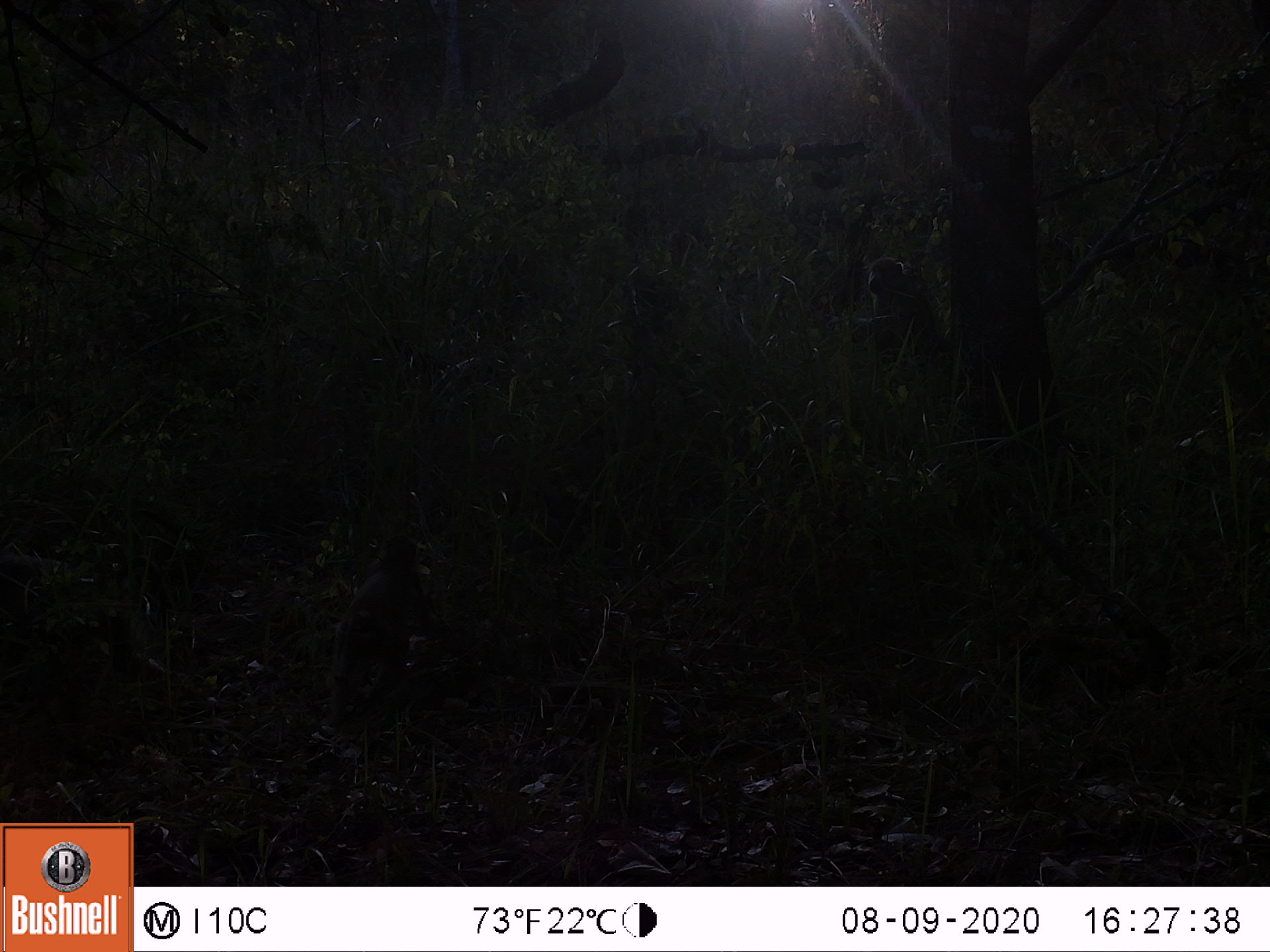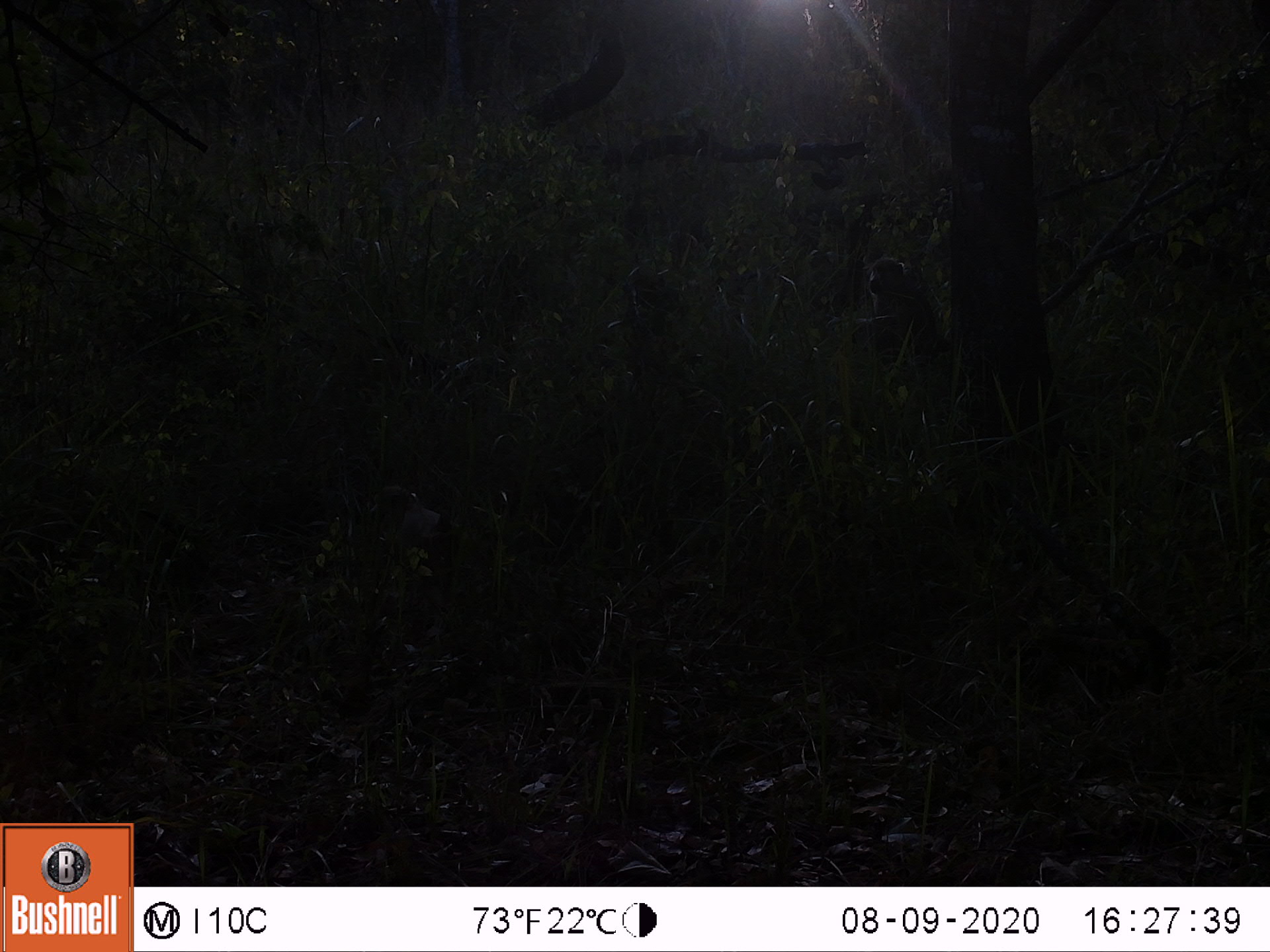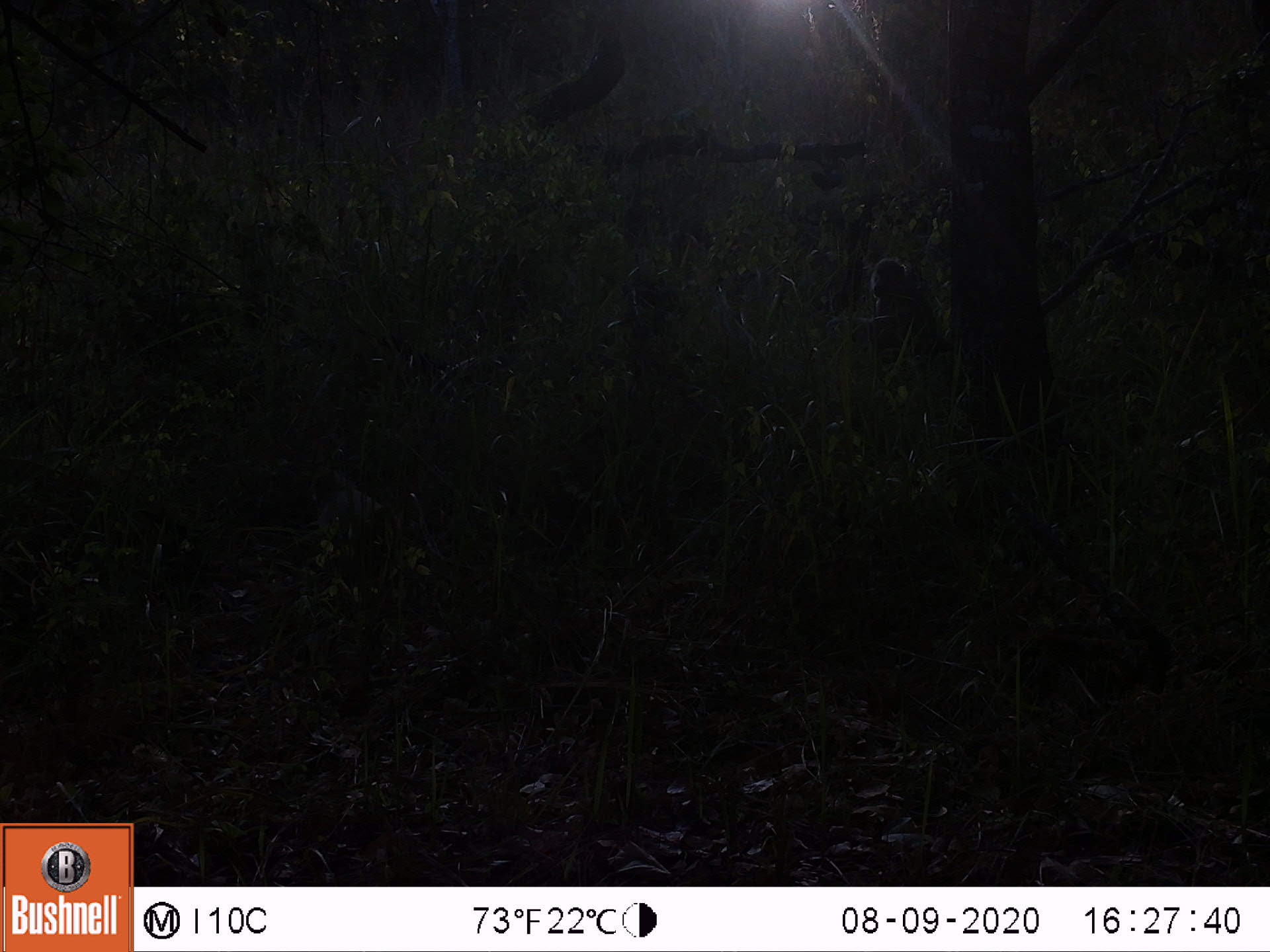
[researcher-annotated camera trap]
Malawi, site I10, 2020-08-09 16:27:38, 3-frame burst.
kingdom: Animalia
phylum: Chordata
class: Mammalia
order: Primates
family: Cercopithecidae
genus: Papio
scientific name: Papio cynocephalus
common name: yellow baboon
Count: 2.